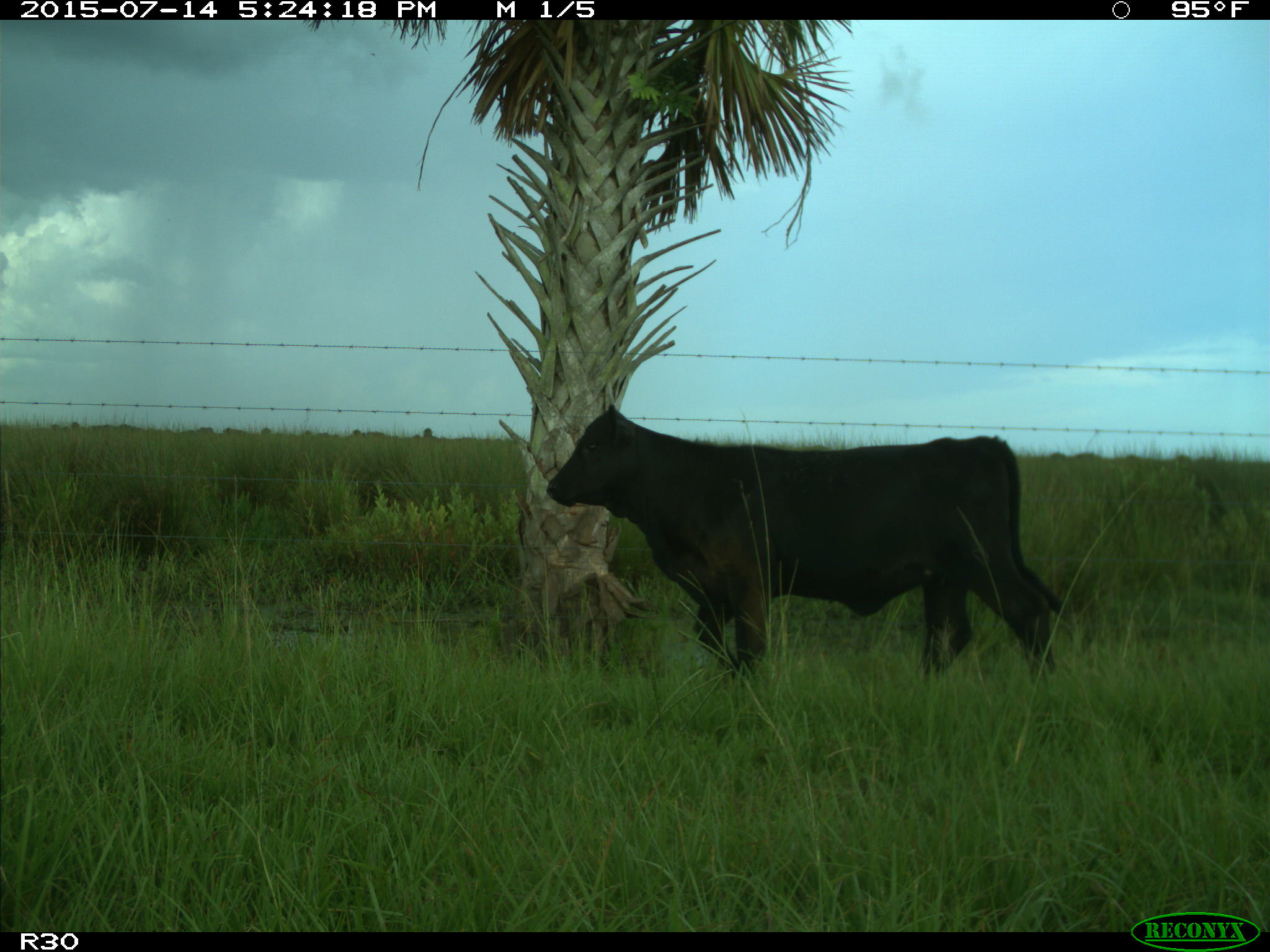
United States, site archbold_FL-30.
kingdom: Animalia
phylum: Chordata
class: Mammalia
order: Artiodactyla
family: Bovidae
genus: Bos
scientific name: Bos taurus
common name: domestic cow